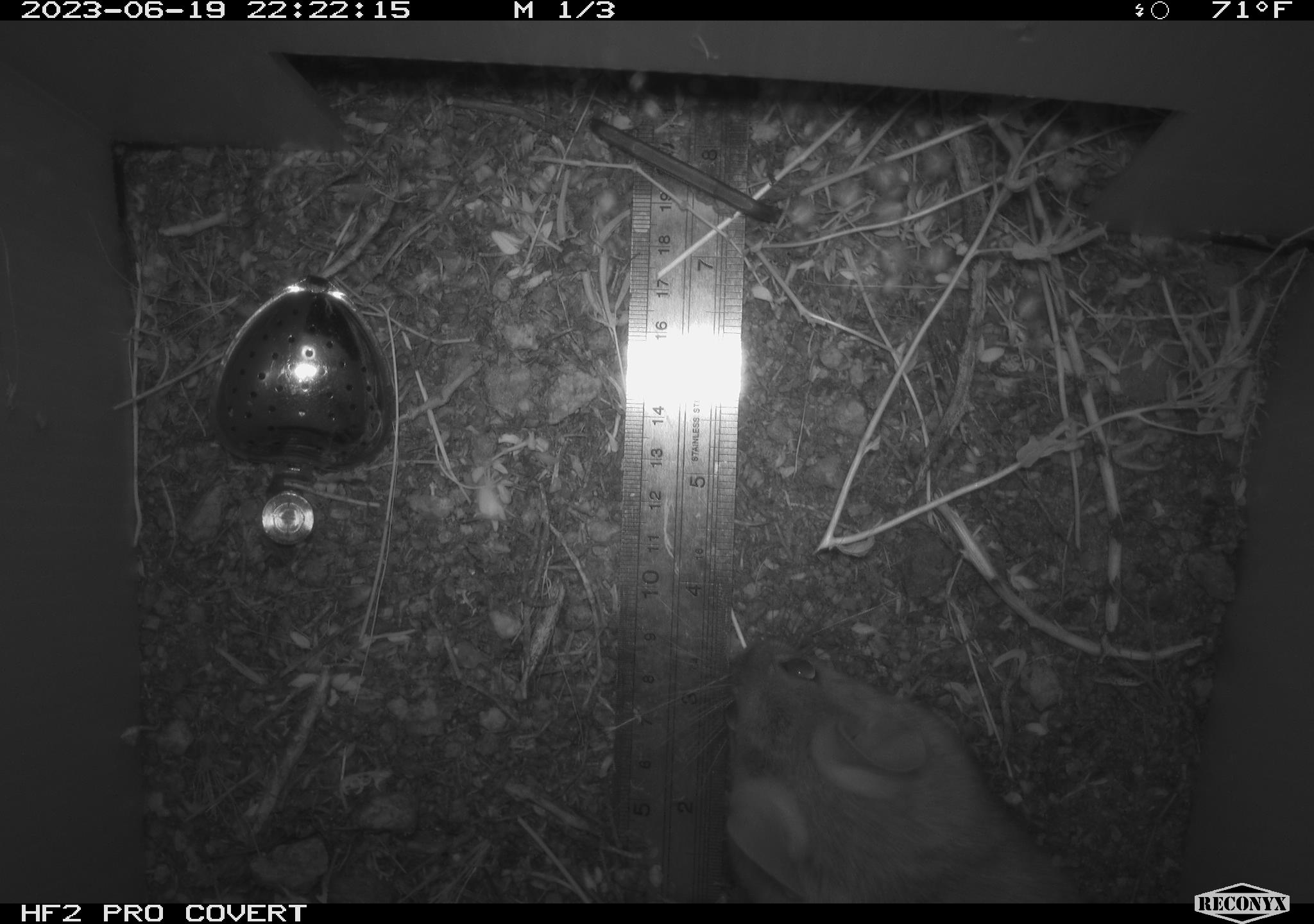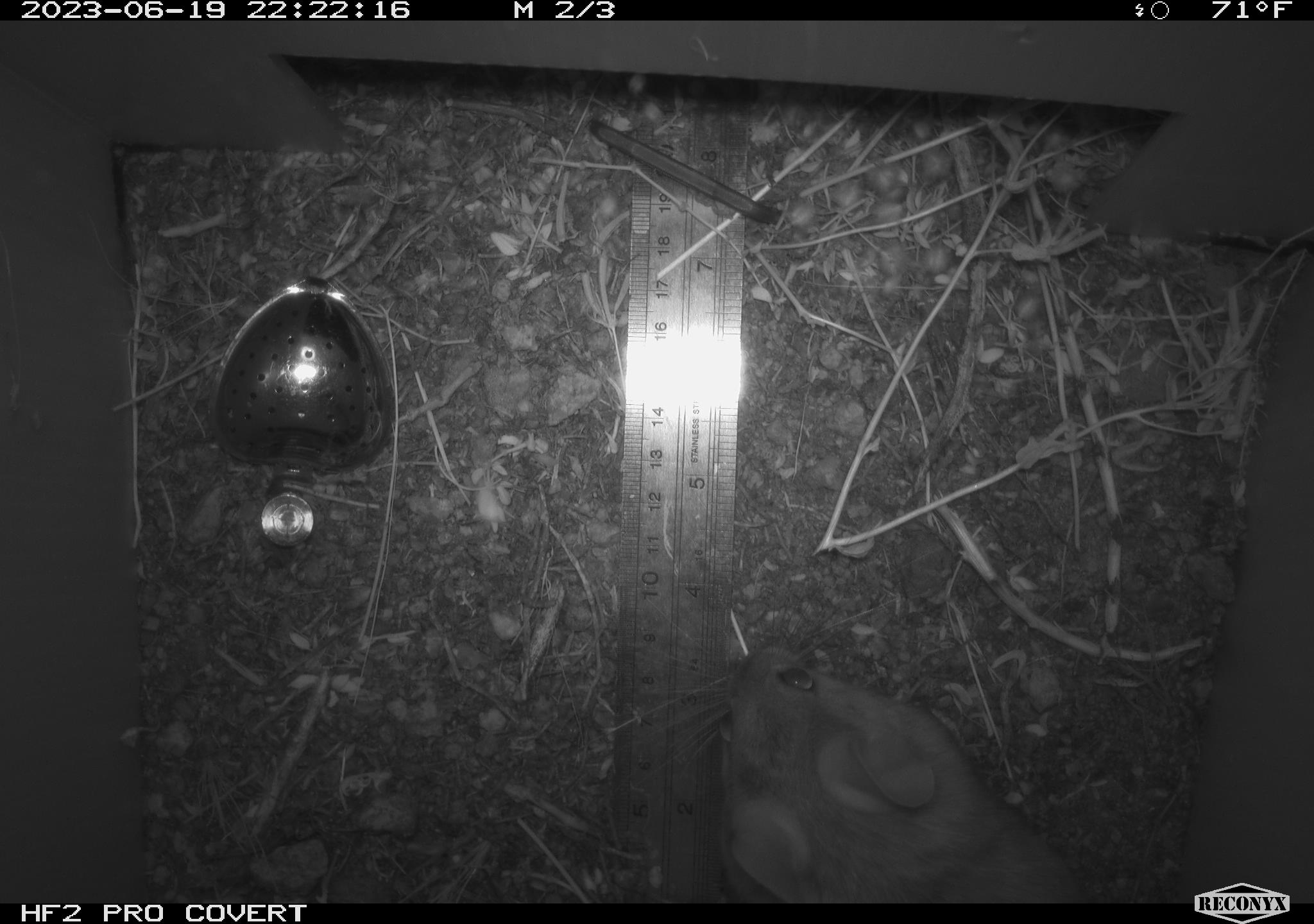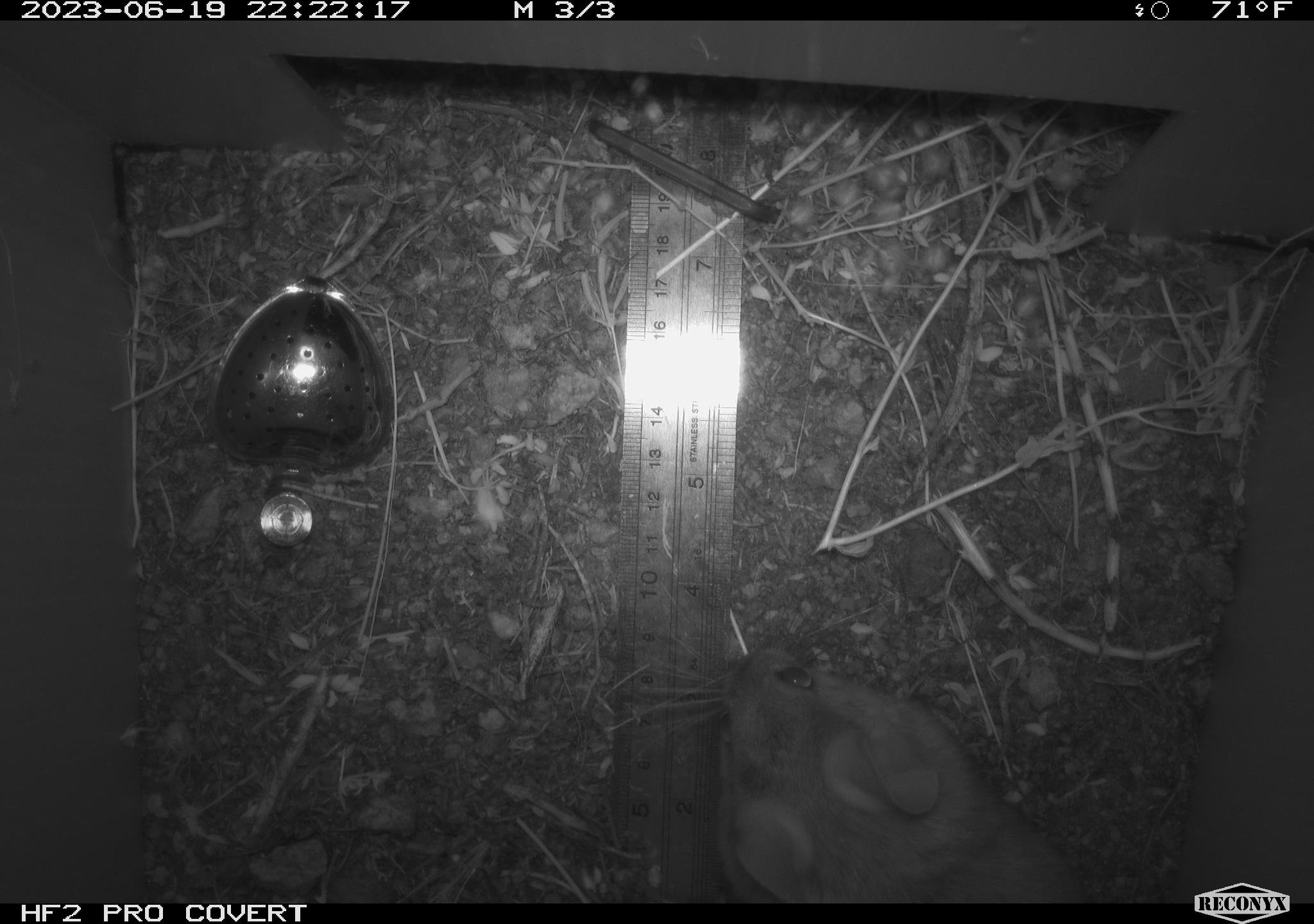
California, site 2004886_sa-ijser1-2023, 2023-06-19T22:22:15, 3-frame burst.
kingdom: Animalia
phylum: Chordata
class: Mammalia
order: Rodentia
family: Cricetidae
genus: Neotoma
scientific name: Neotoma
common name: pack rat or woodrat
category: neotoma species